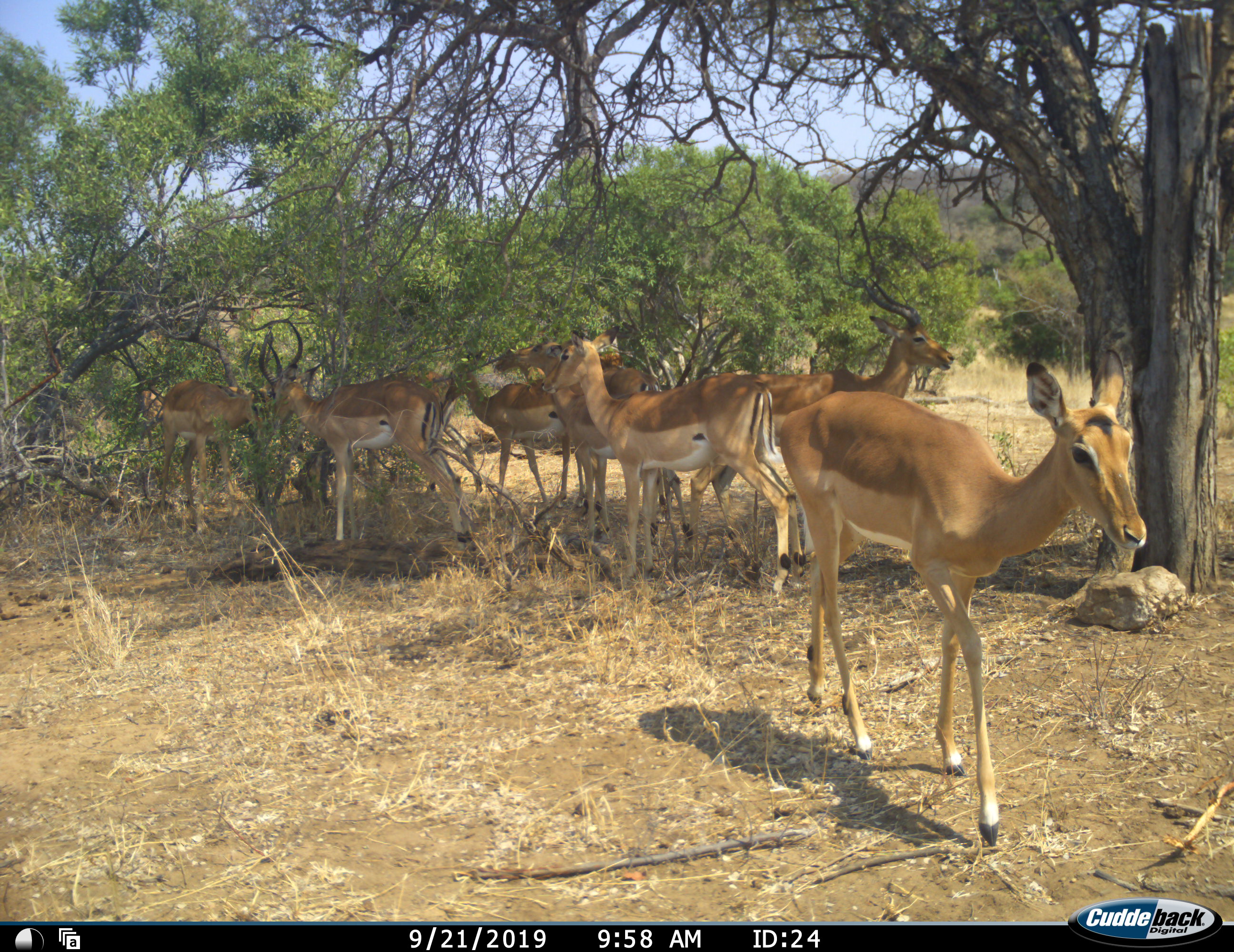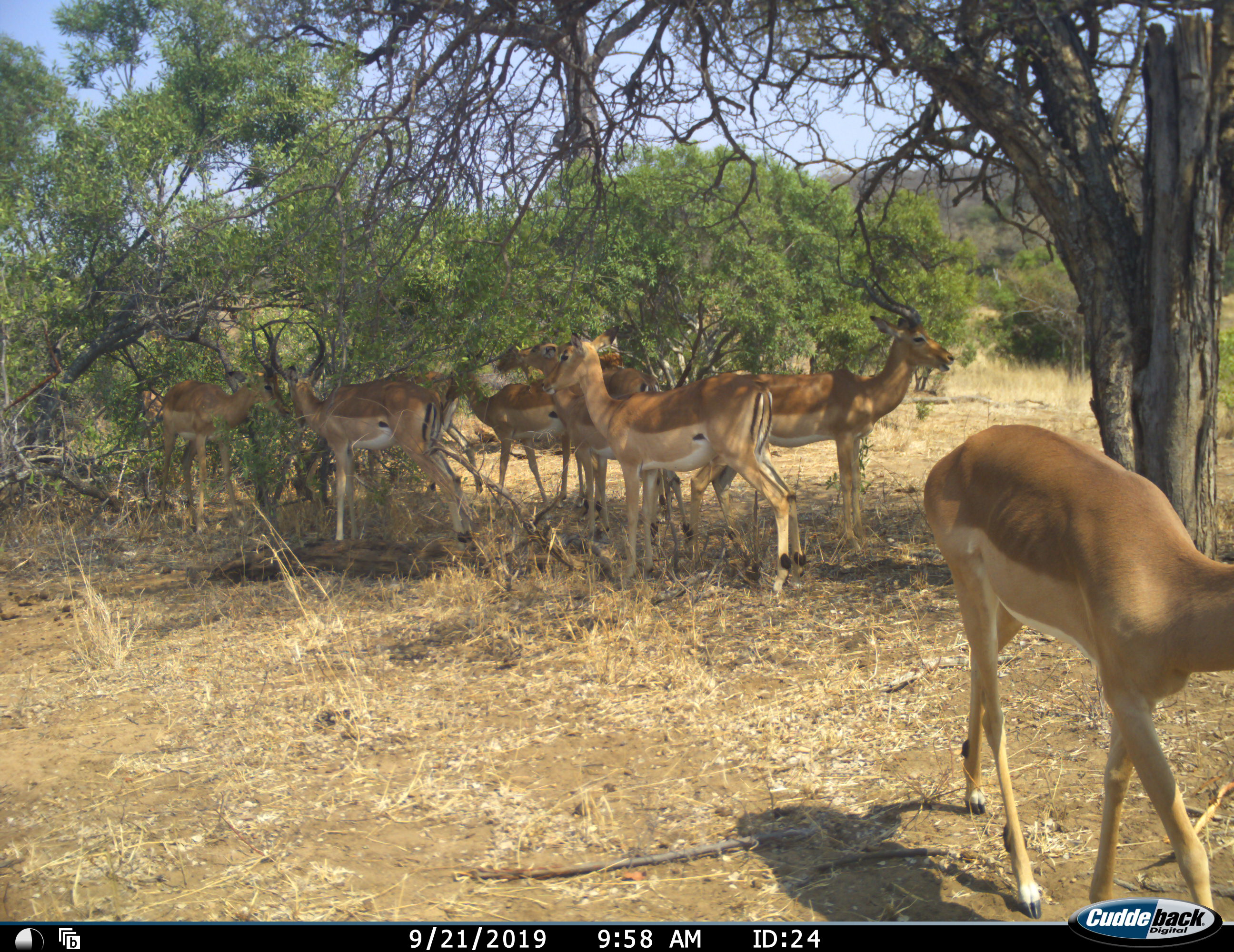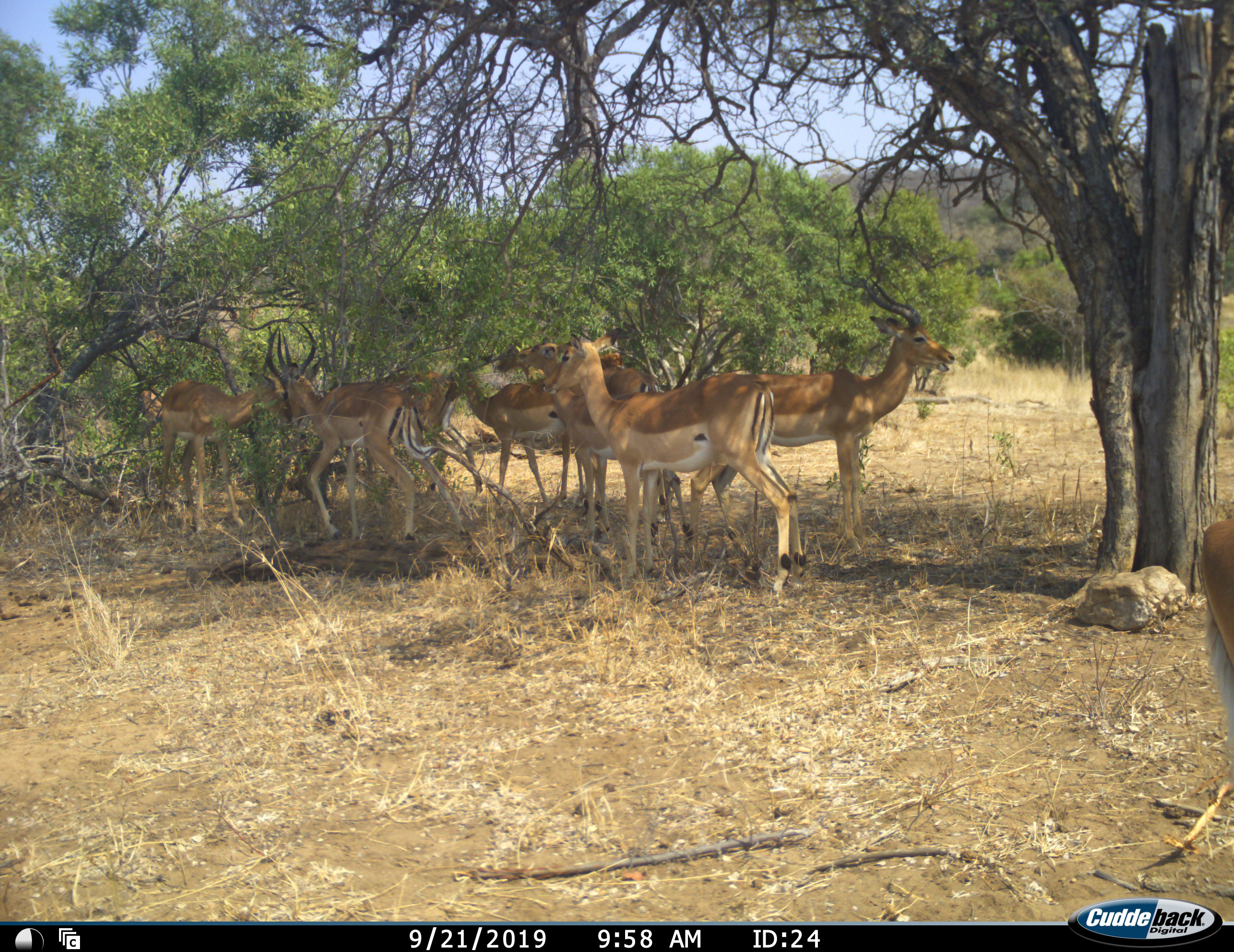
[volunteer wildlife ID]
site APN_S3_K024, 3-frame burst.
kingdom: Animalia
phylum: Chordata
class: Mammalia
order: Artiodactyla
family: Bovidae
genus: Aepyceros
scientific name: Aepyceros melampus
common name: impala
Impala (Aepyceros melampus), count 8. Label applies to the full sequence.